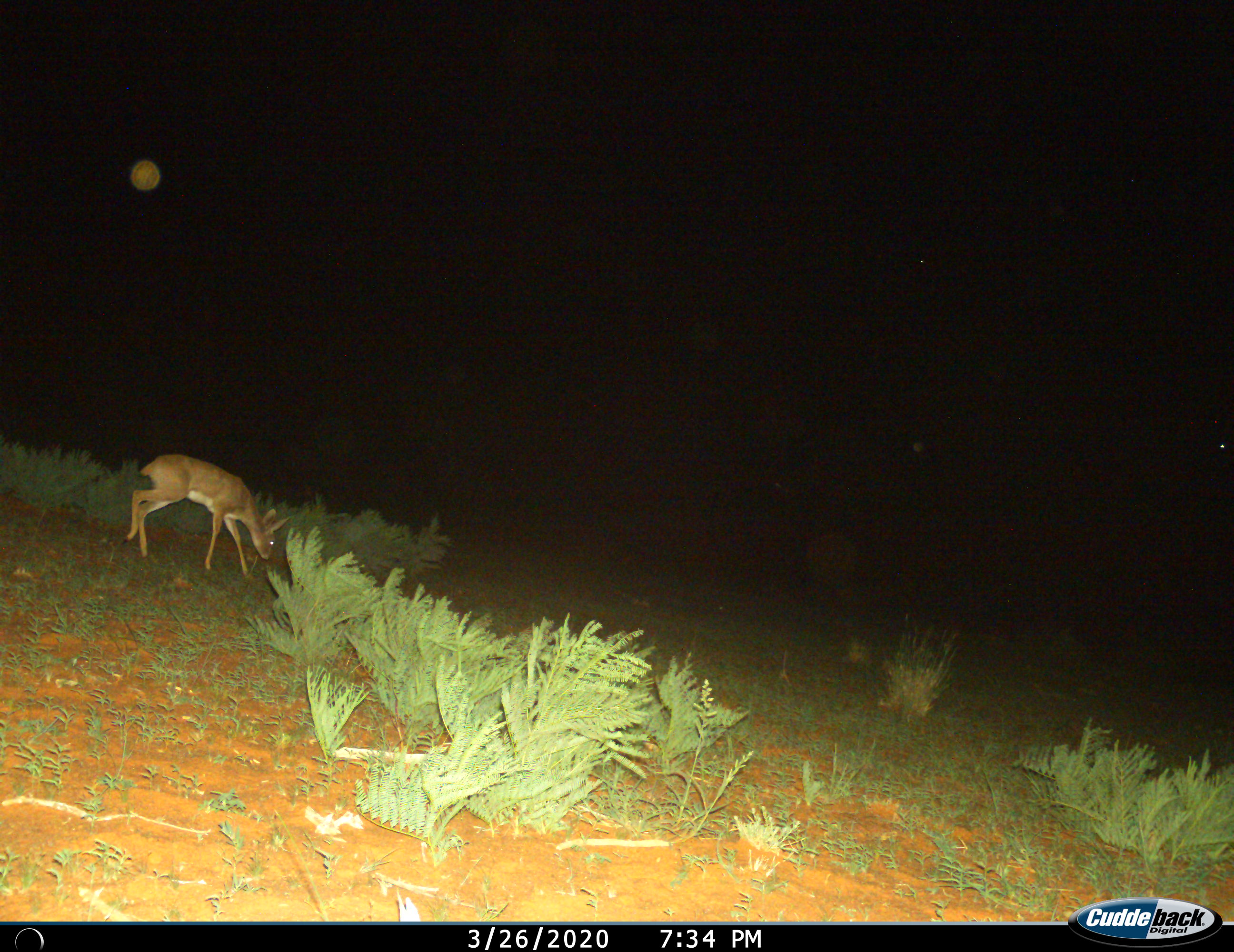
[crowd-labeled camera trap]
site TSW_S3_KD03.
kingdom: Animalia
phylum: Chordata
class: Mammalia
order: Artiodactyla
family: Bovidae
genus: Raphicerus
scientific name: Raphicerus campestris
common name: steenbok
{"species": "steenbok (Raphicerus campestris)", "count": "1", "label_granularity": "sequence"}